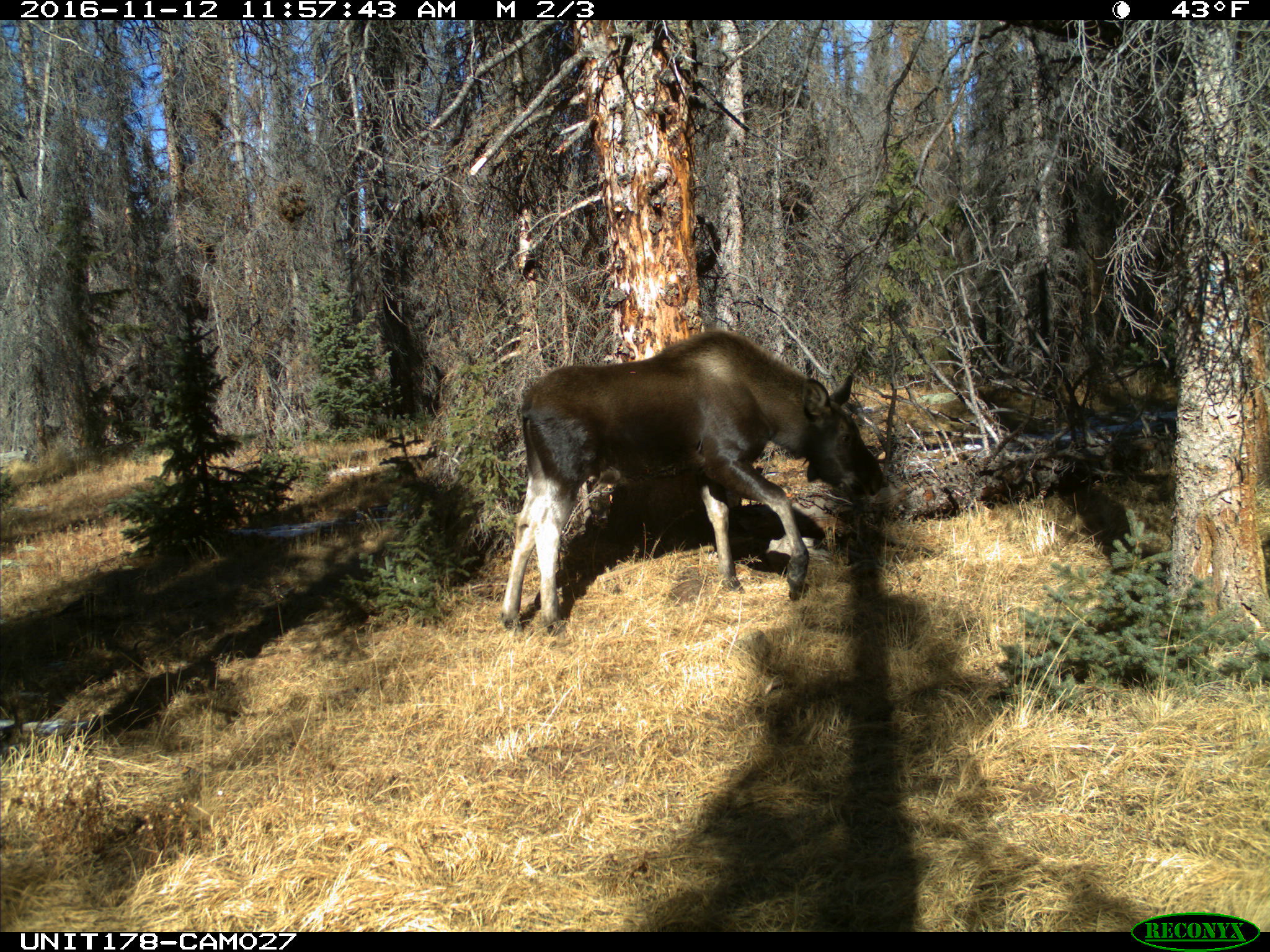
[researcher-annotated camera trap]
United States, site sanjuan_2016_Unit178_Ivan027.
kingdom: Animalia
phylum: Chordata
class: Mammalia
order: Artiodactyla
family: Cervidae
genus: Alces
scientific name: Alces alces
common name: moose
Alces alces (moose).